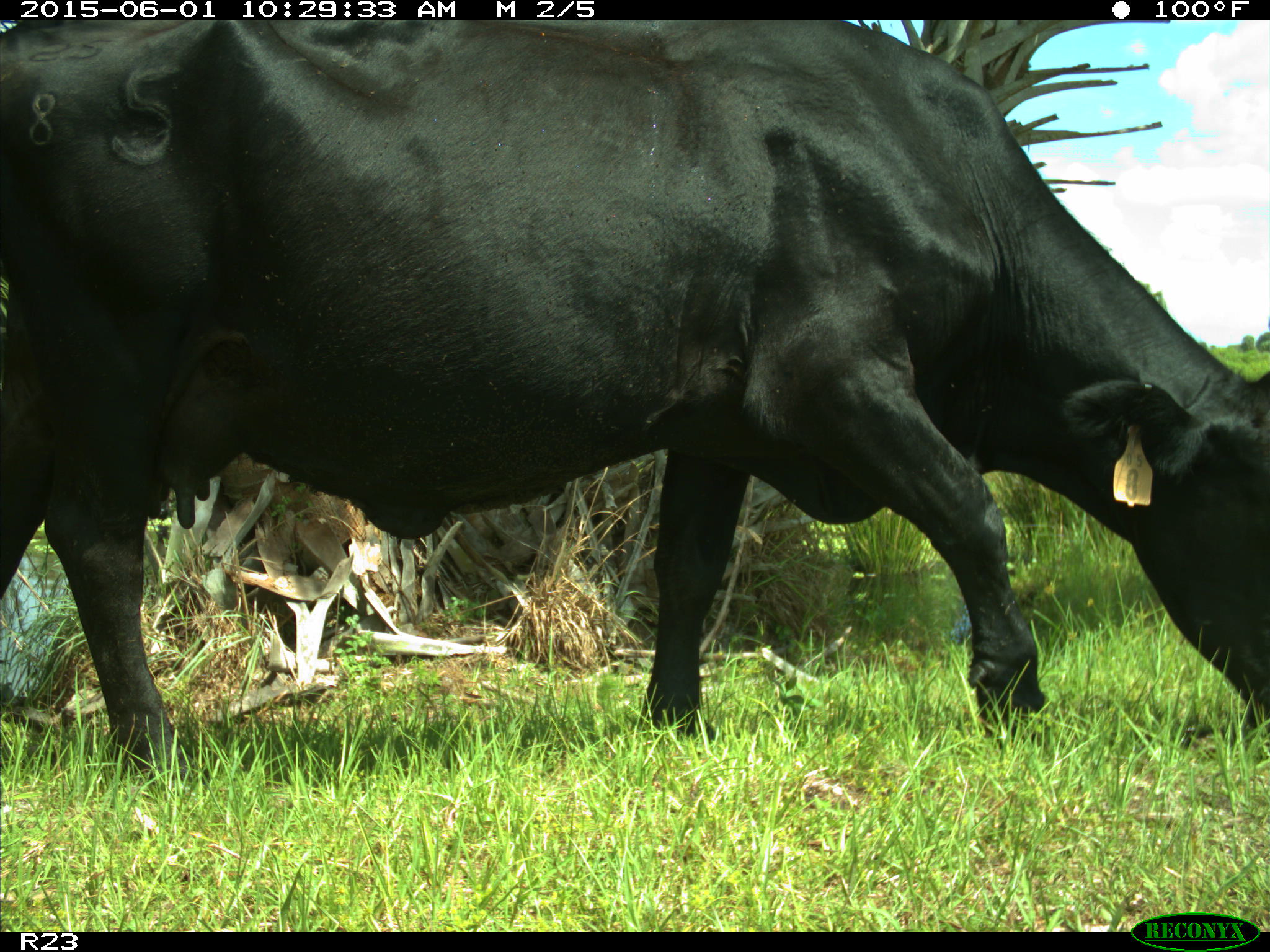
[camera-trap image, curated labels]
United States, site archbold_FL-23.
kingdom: Animalia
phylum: Chordata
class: Mammalia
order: Artiodactyla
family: Bovidae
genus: Bos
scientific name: Bos taurus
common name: domestic cow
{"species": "Bos taurus (domestic cow)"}